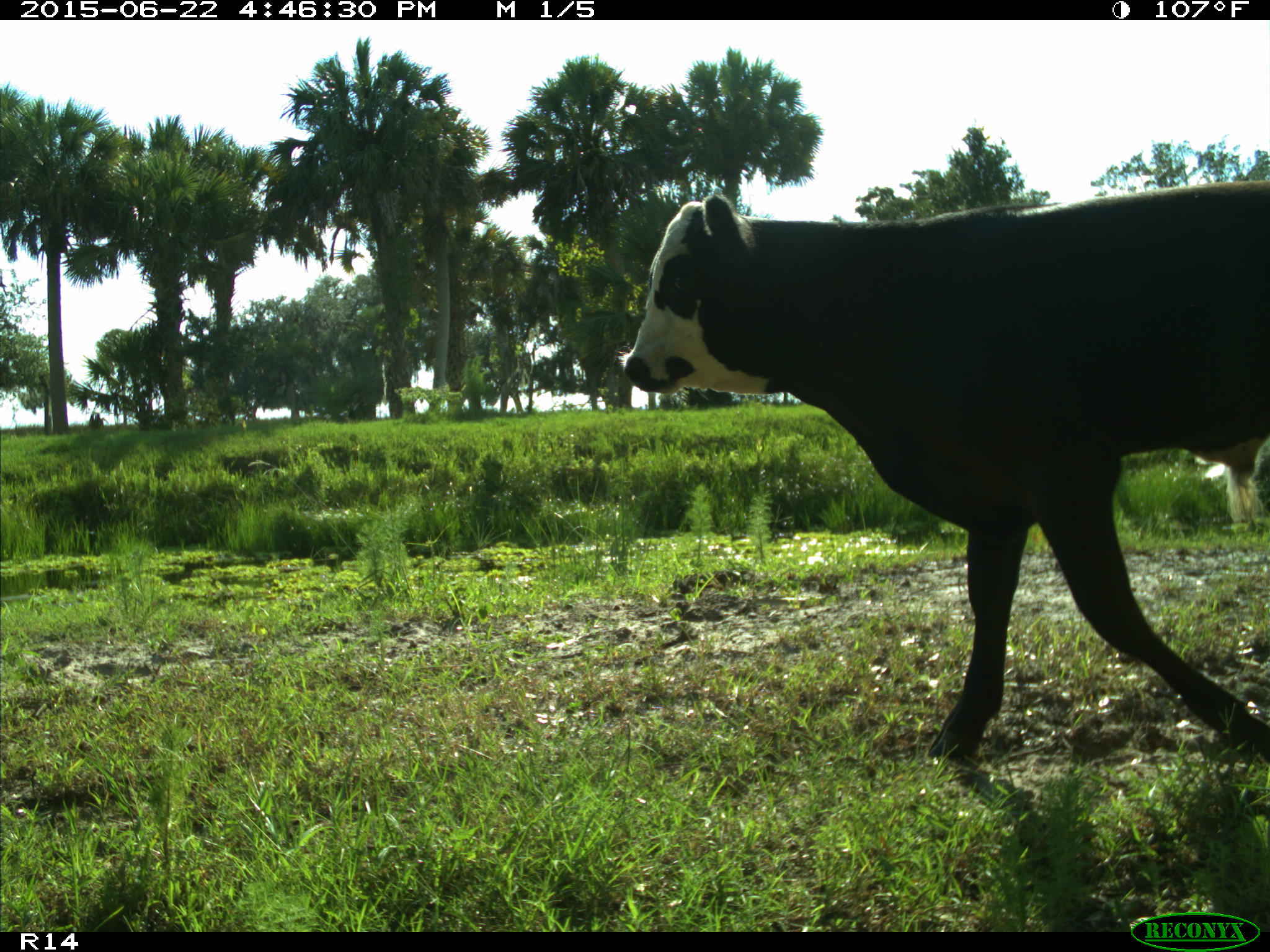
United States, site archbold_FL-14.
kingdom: Animalia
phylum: Chordata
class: Mammalia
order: Artiodactyla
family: Bovidae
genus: Bos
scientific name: Bos taurus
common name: domestic cow